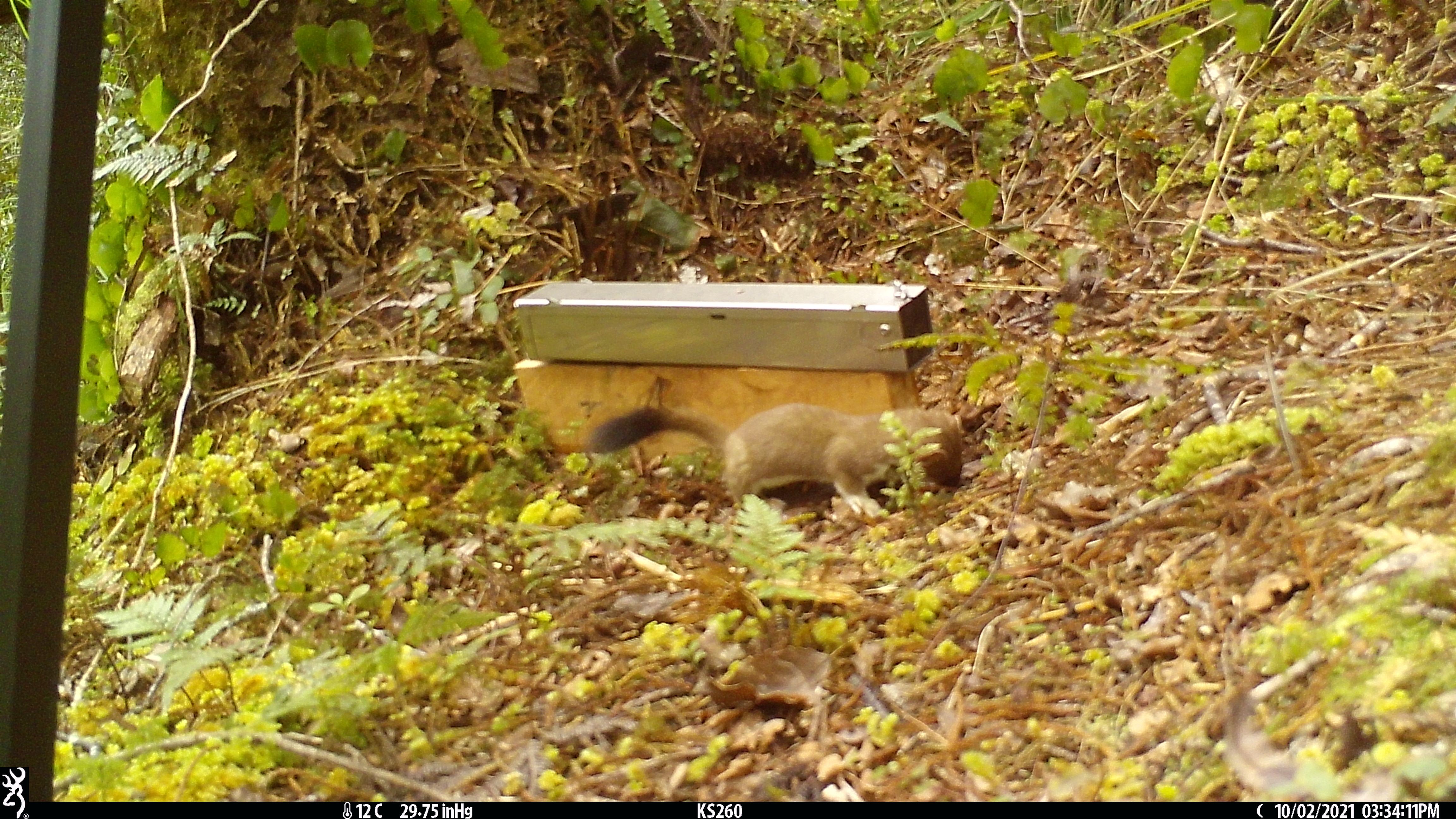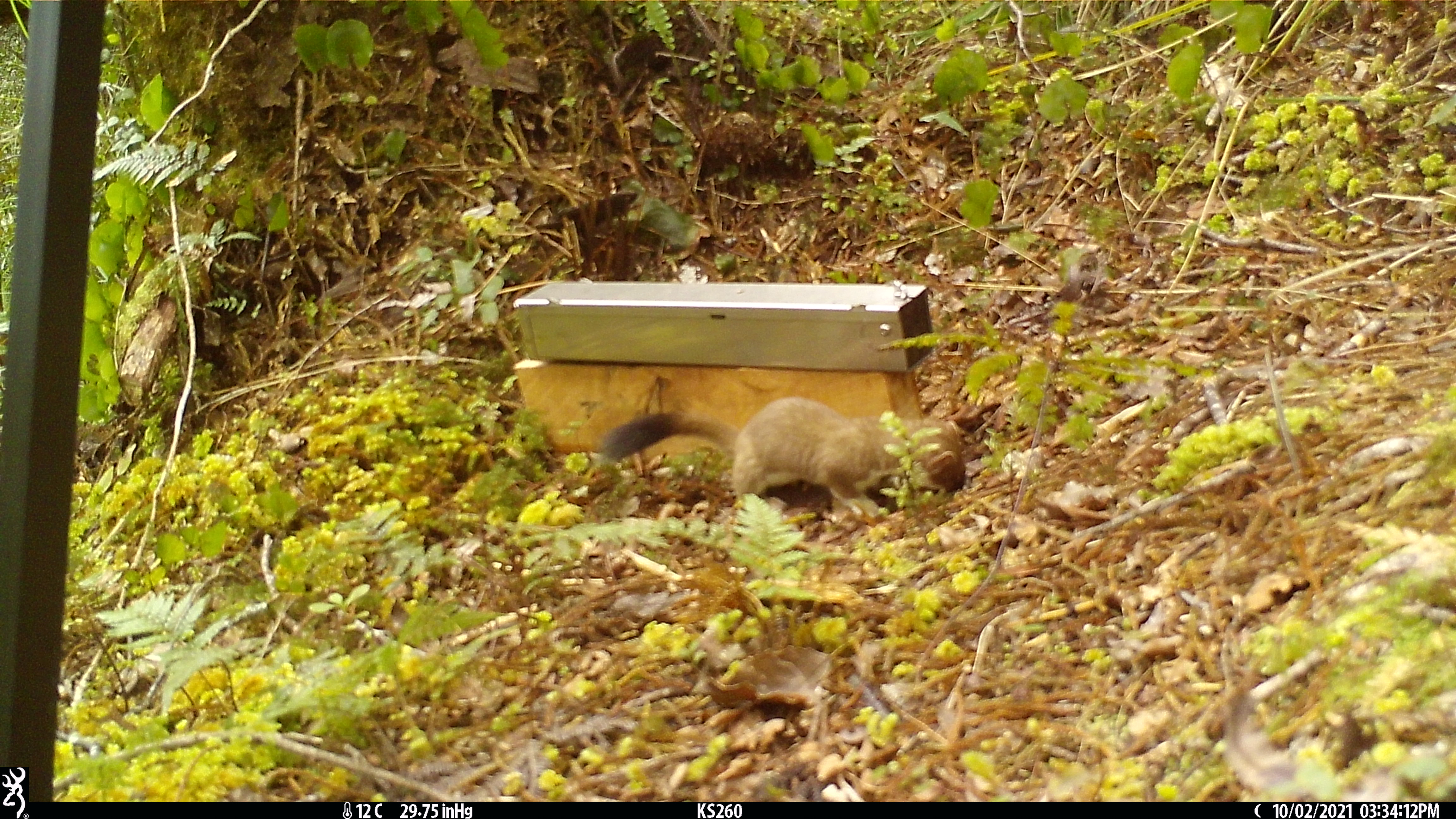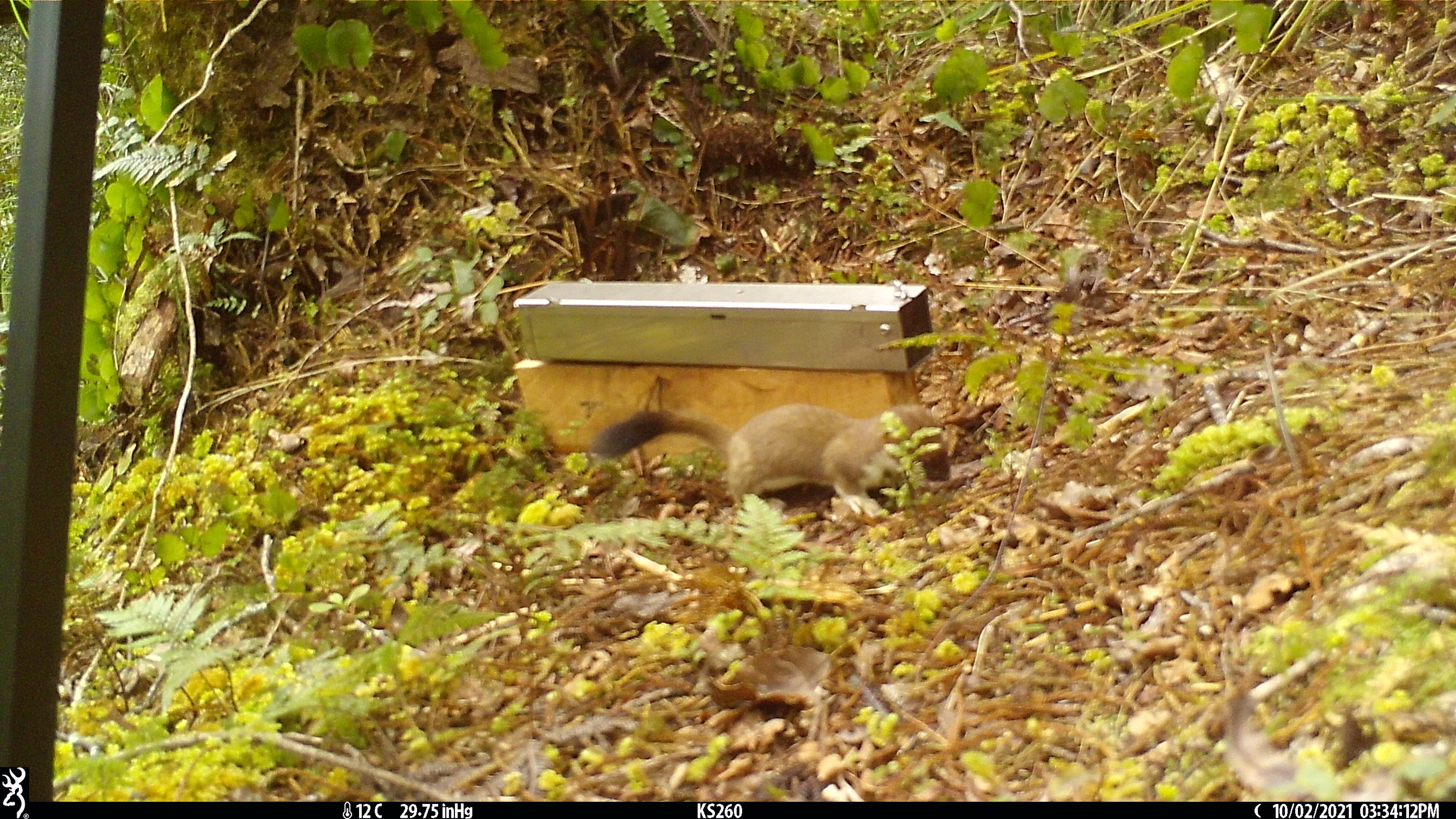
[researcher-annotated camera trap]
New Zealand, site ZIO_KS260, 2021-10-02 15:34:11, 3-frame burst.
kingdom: Animalia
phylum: Chordata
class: Mammalia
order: Carnivora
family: Mustelidae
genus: Mustela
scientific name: Mustela erminea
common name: stoat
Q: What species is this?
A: Stoat (Mustela erminea).